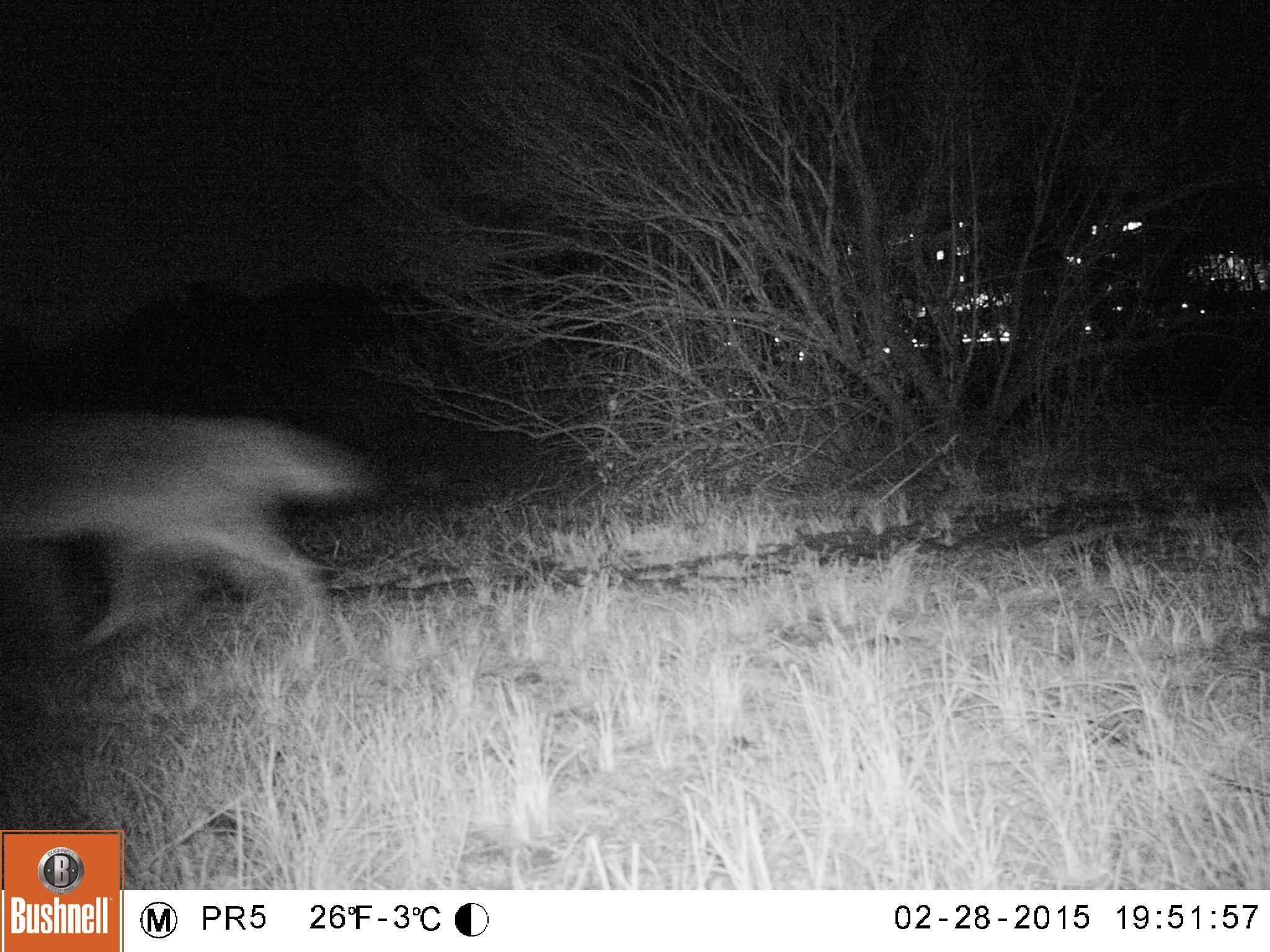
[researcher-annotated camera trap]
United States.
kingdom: Animalia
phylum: Chordata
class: Mammalia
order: Carnivora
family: Canidae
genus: Canis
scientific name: Canis latrans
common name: coyote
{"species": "Coyote (Canis latrans)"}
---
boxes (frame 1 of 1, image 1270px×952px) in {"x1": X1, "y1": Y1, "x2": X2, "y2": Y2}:
Coyote: {"x1": 6, "y1": 401, "x2": 406, "y2": 676}